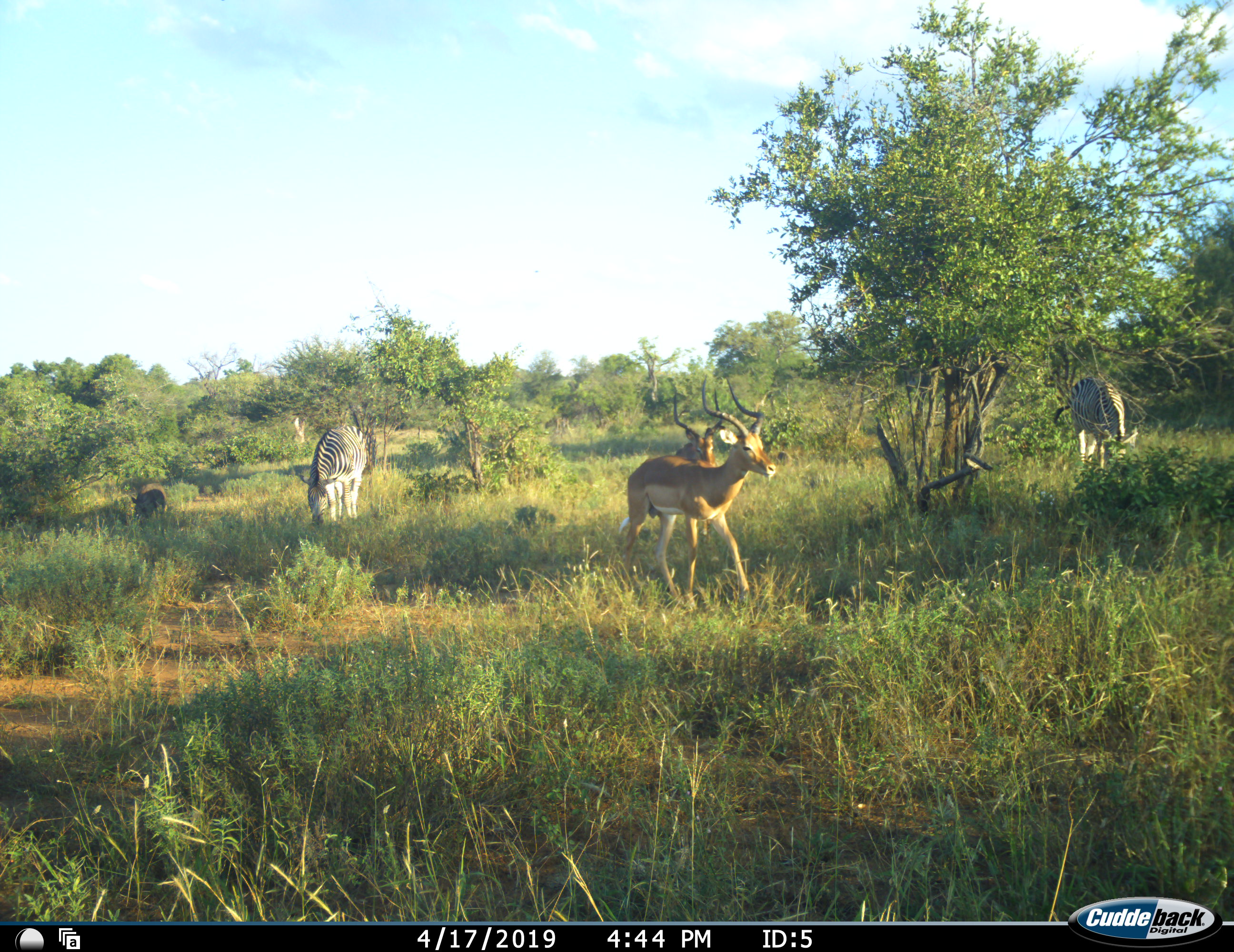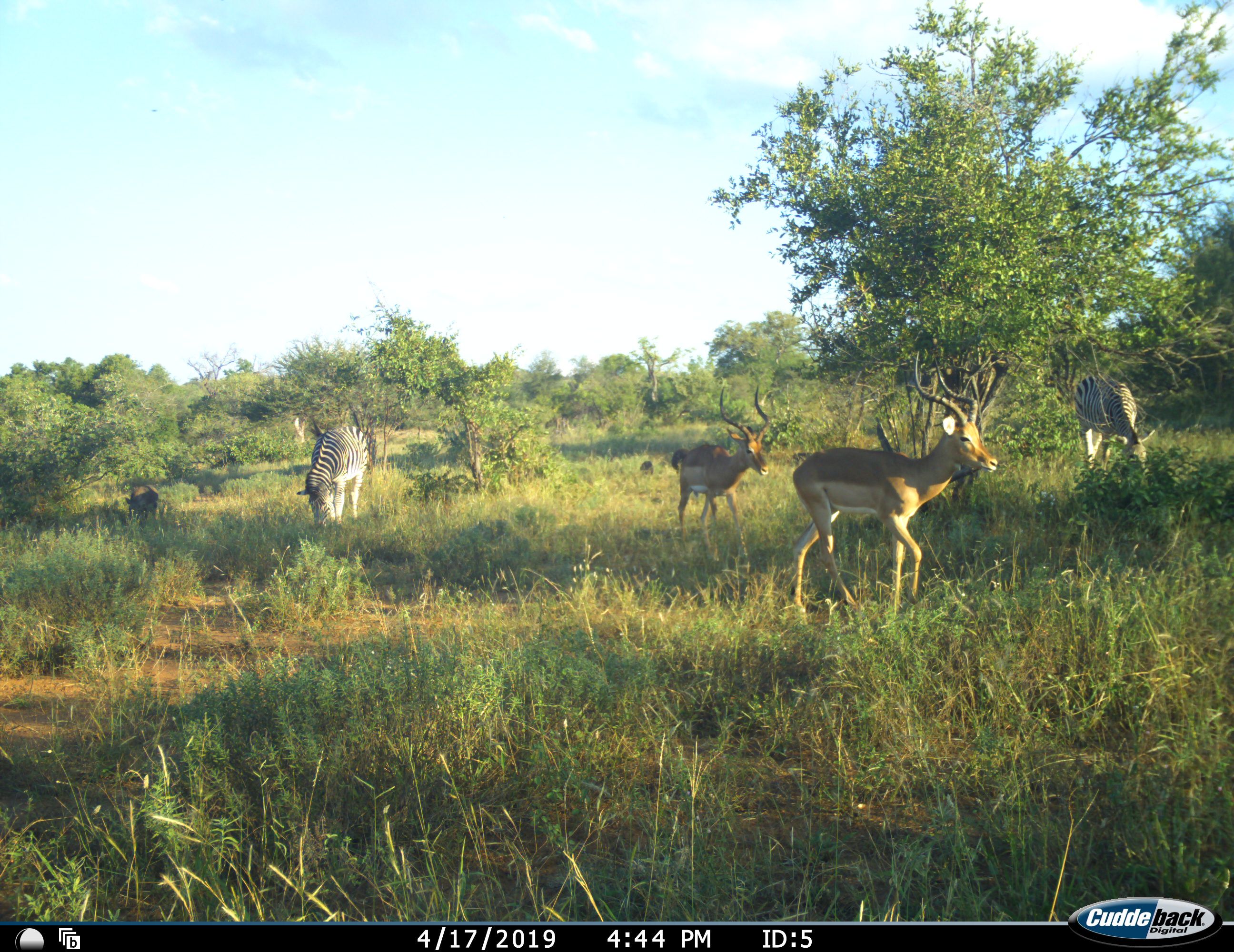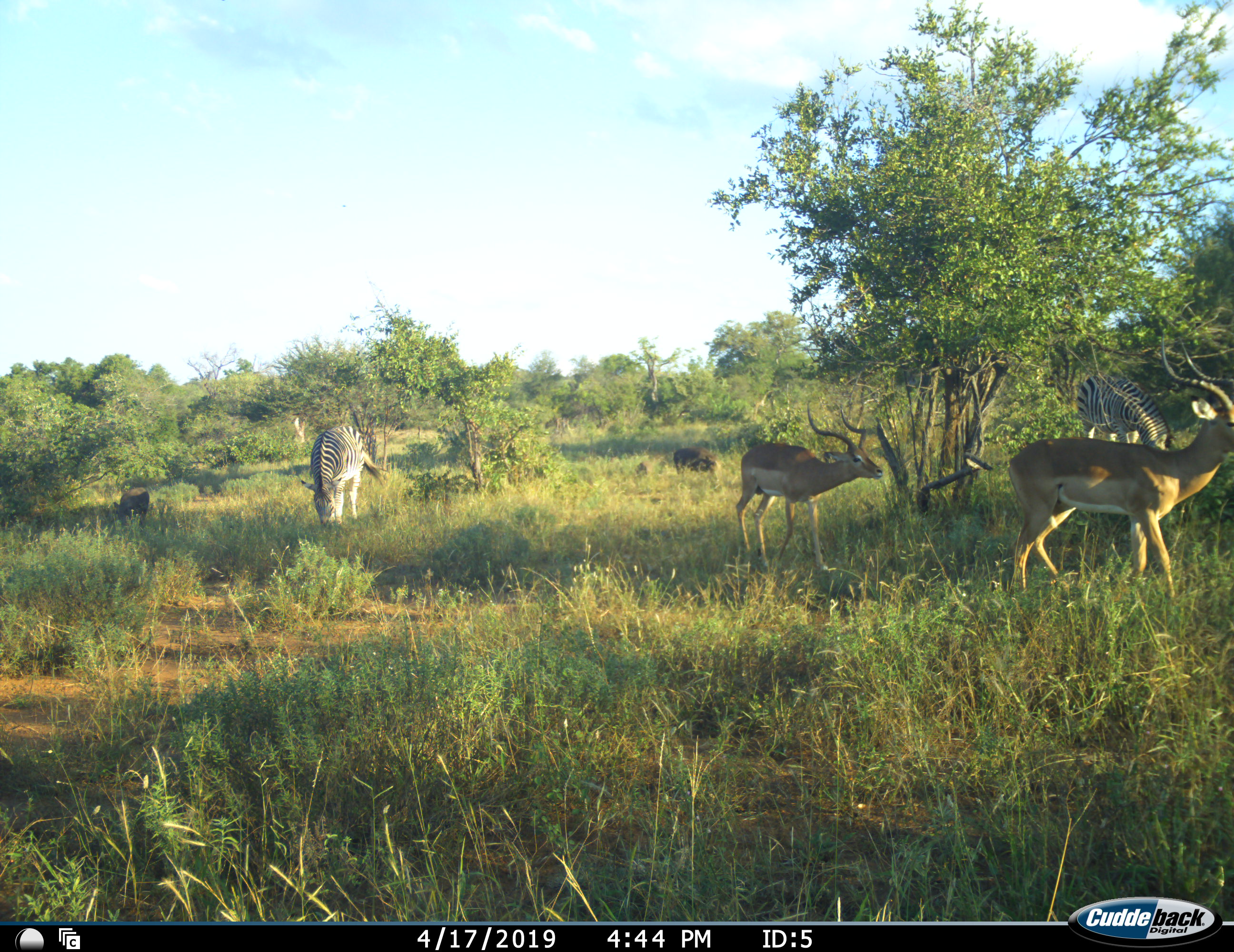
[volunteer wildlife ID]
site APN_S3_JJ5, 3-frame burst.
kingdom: Animalia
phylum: Chordata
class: Mammalia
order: Artiodactyla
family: Bovidae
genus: Aepyceros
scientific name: Aepyceros melampus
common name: impala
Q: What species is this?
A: Impala (Aepyceros melampus).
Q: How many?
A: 2.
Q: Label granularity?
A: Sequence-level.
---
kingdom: Animalia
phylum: Chordata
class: Mammalia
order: Artiodactyla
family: Suidae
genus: Phacochoerus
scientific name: Phacochoerus africanus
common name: warthog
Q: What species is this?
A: Warthog (Phacochoerus africanus).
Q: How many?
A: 3.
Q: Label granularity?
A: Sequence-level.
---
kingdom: Animalia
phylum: Chordata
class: Mammalia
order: Perissodactyla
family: Equidae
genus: Equus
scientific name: Equus quagga burchellii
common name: burchell's zebra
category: zebraburchells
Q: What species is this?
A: Zebraburchells (burchell's zebra) (Equus quagga burchellii).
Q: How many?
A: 2.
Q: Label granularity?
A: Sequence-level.